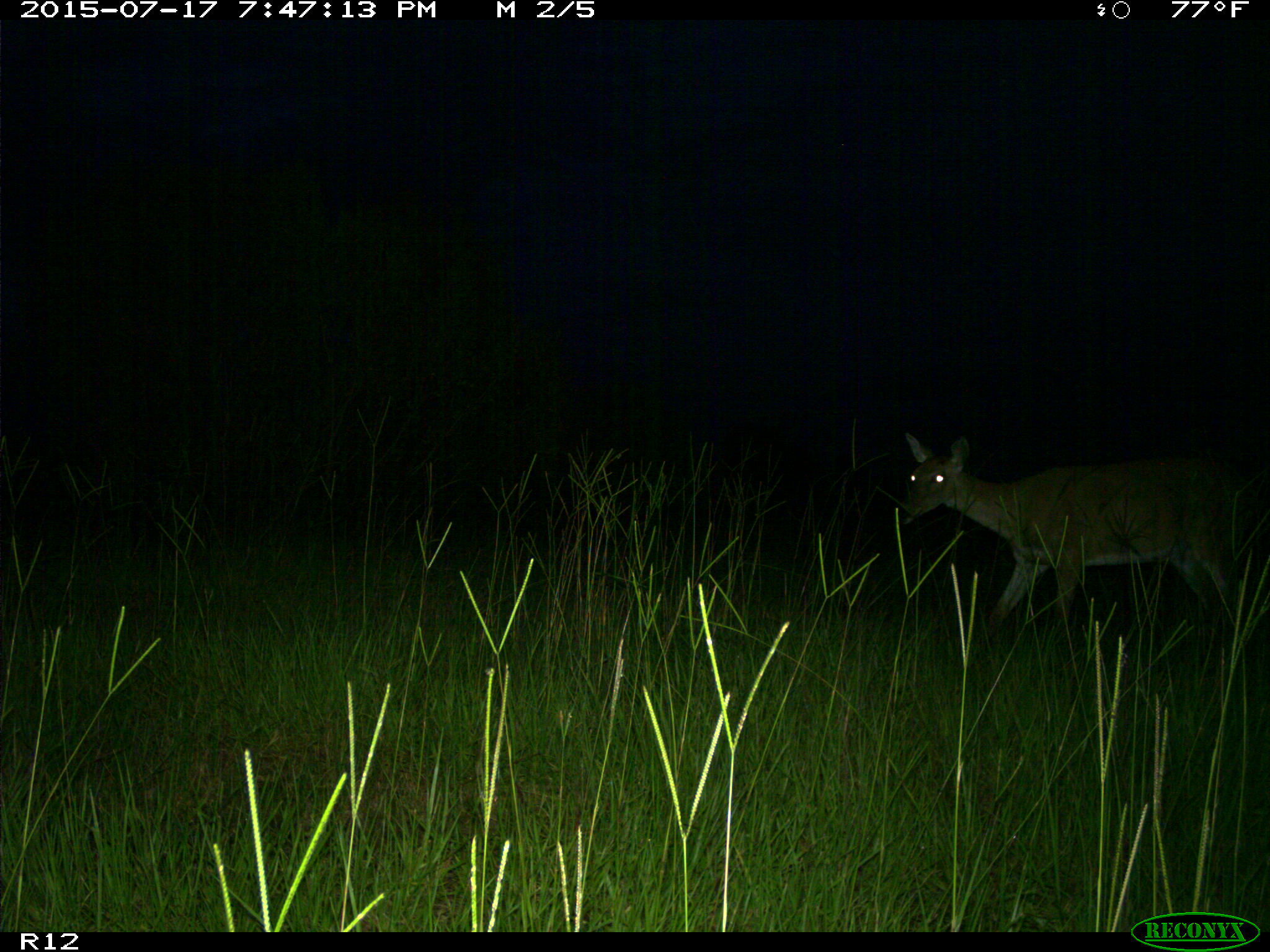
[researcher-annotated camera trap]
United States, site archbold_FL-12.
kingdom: Animalia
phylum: Chordata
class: Mammalia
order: Artiodactyla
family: Cervidae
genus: Odocoileus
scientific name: Odocoileus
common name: deer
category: unidentified deer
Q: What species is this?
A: Unidentified deer (deer) (Odocoileus).